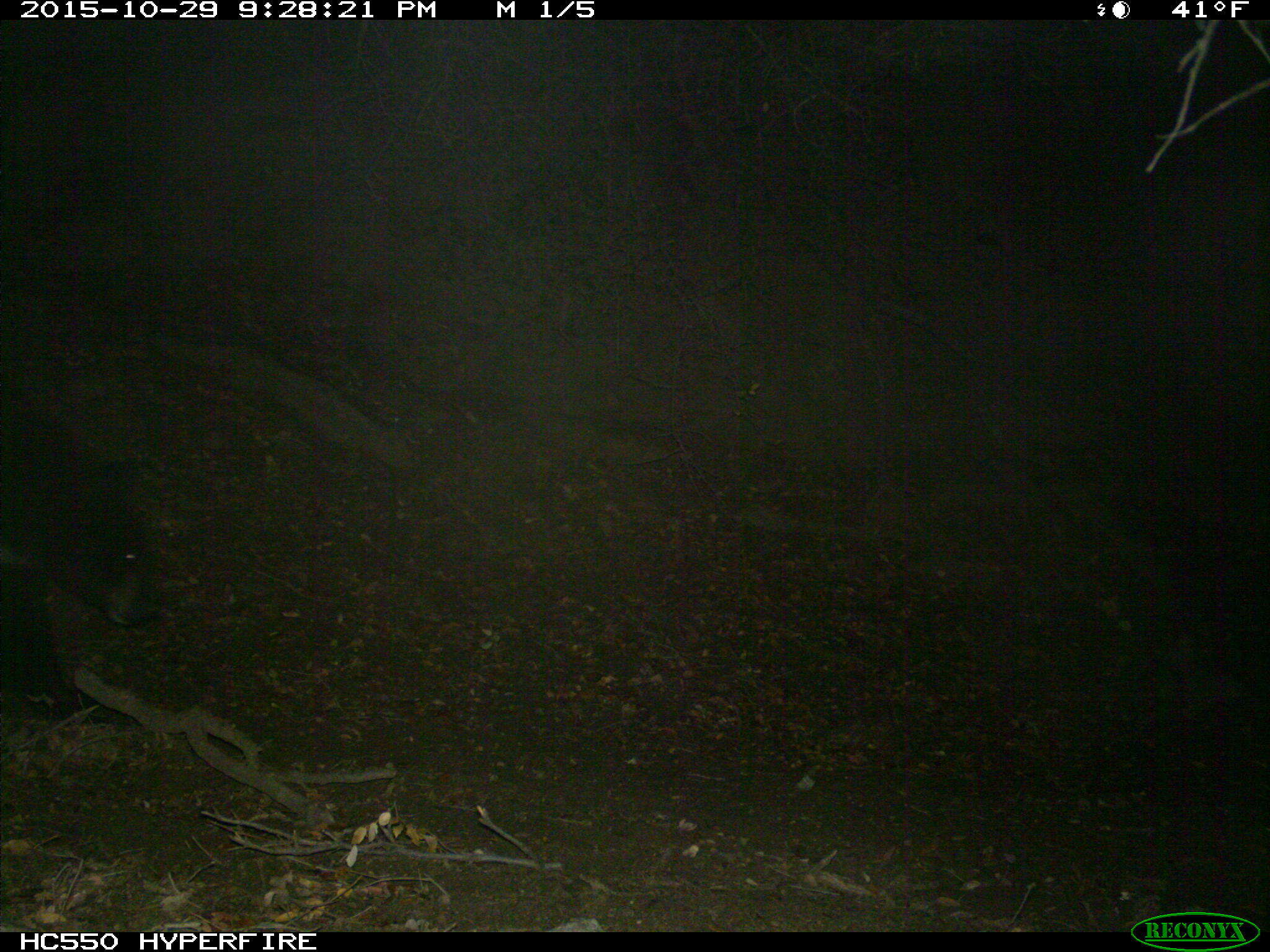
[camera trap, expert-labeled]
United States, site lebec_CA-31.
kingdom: Animalia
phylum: Chordata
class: Mammalia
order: Carnivora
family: Ursidae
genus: Ursus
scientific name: Ursus americanus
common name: american black bear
Ursus americanus (american black bear).